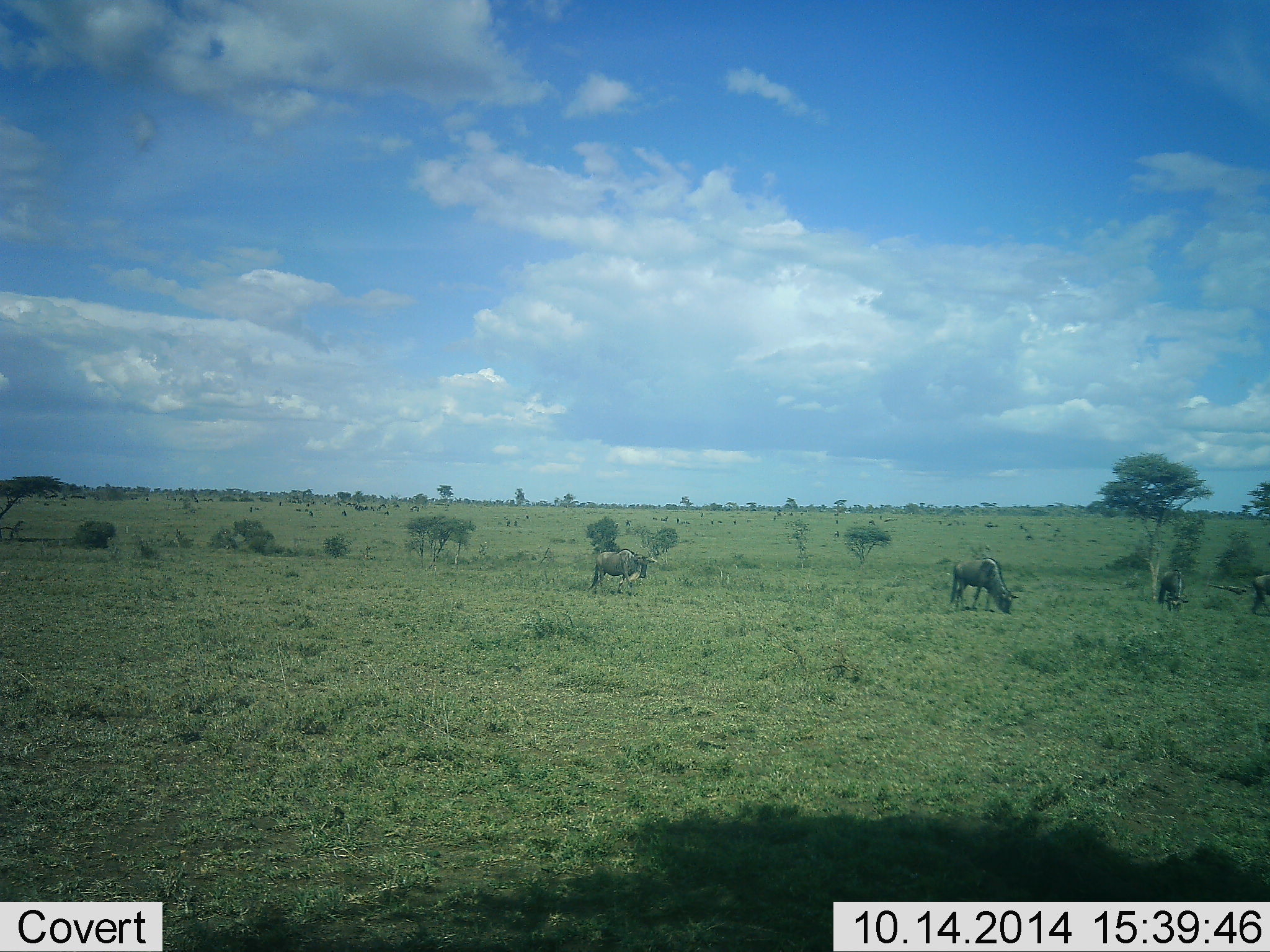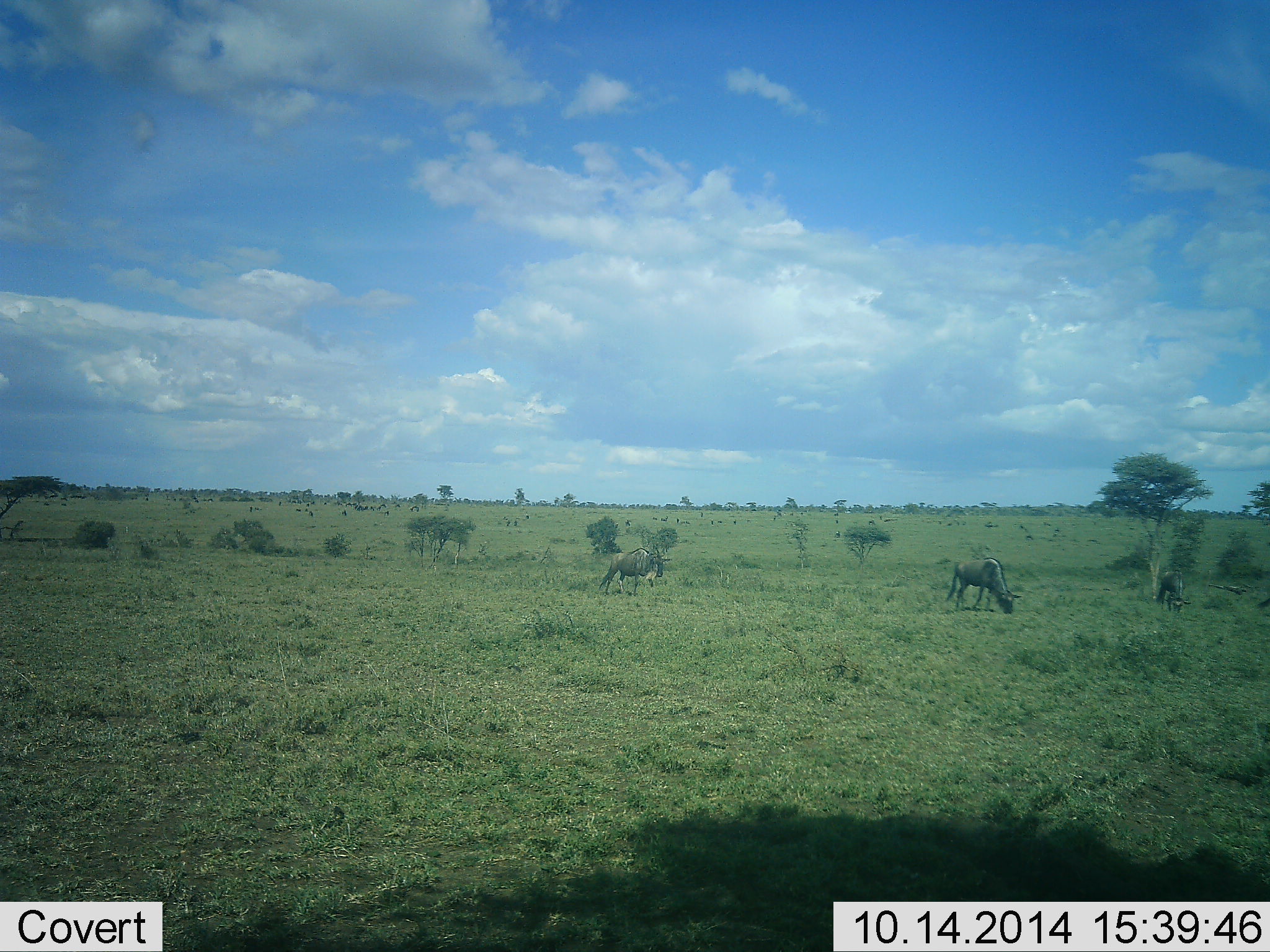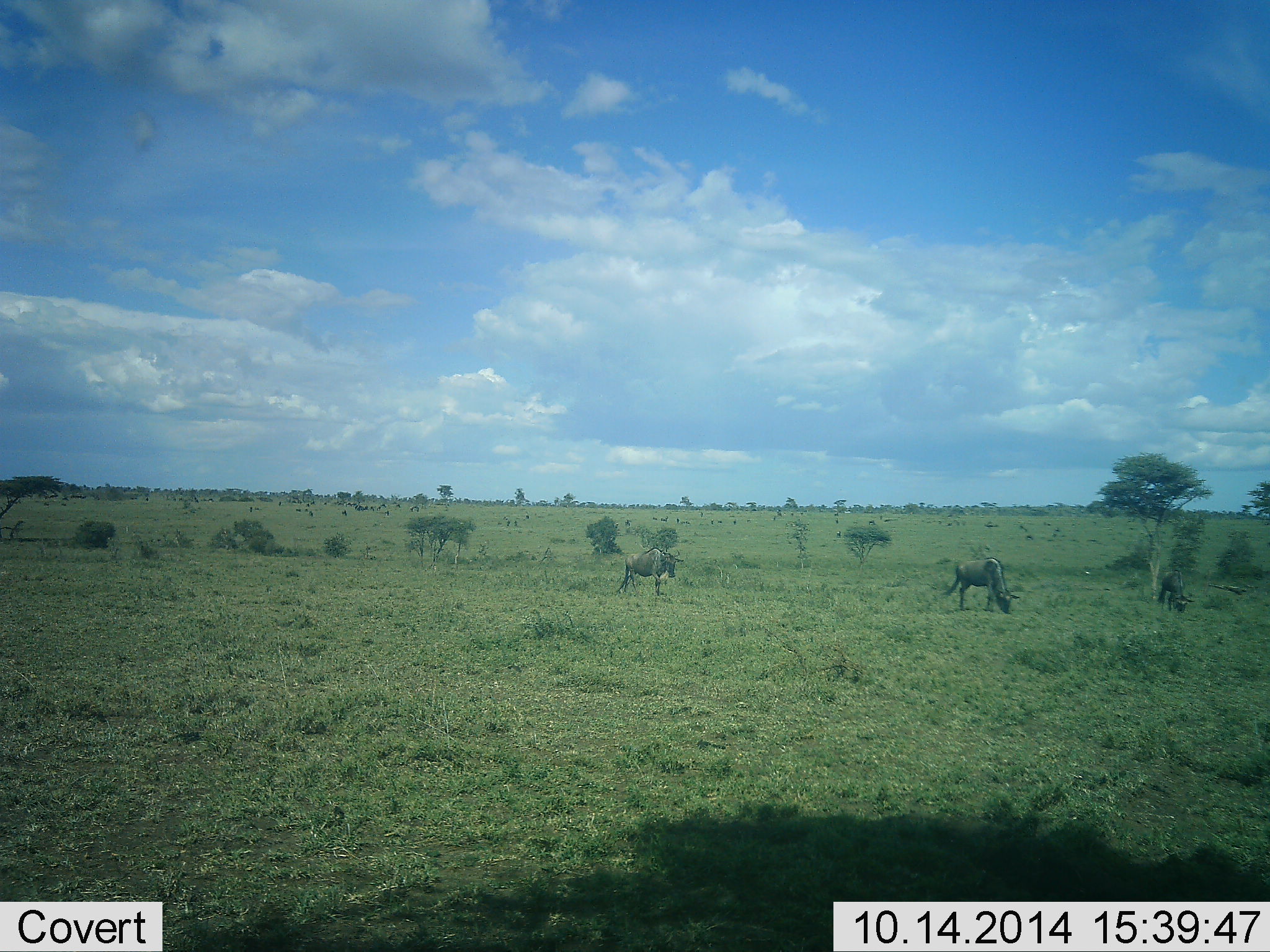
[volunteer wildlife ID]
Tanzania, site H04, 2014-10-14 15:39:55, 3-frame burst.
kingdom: Animalia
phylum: Chordata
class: Mammalia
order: Artiodactyla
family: Bovidae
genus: Connochaetes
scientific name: Connochaetes taurinus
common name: blue wildebeest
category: wildebeest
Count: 4.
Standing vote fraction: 50%.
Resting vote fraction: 0%.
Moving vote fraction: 70%.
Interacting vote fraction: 0%.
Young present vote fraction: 10%.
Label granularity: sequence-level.